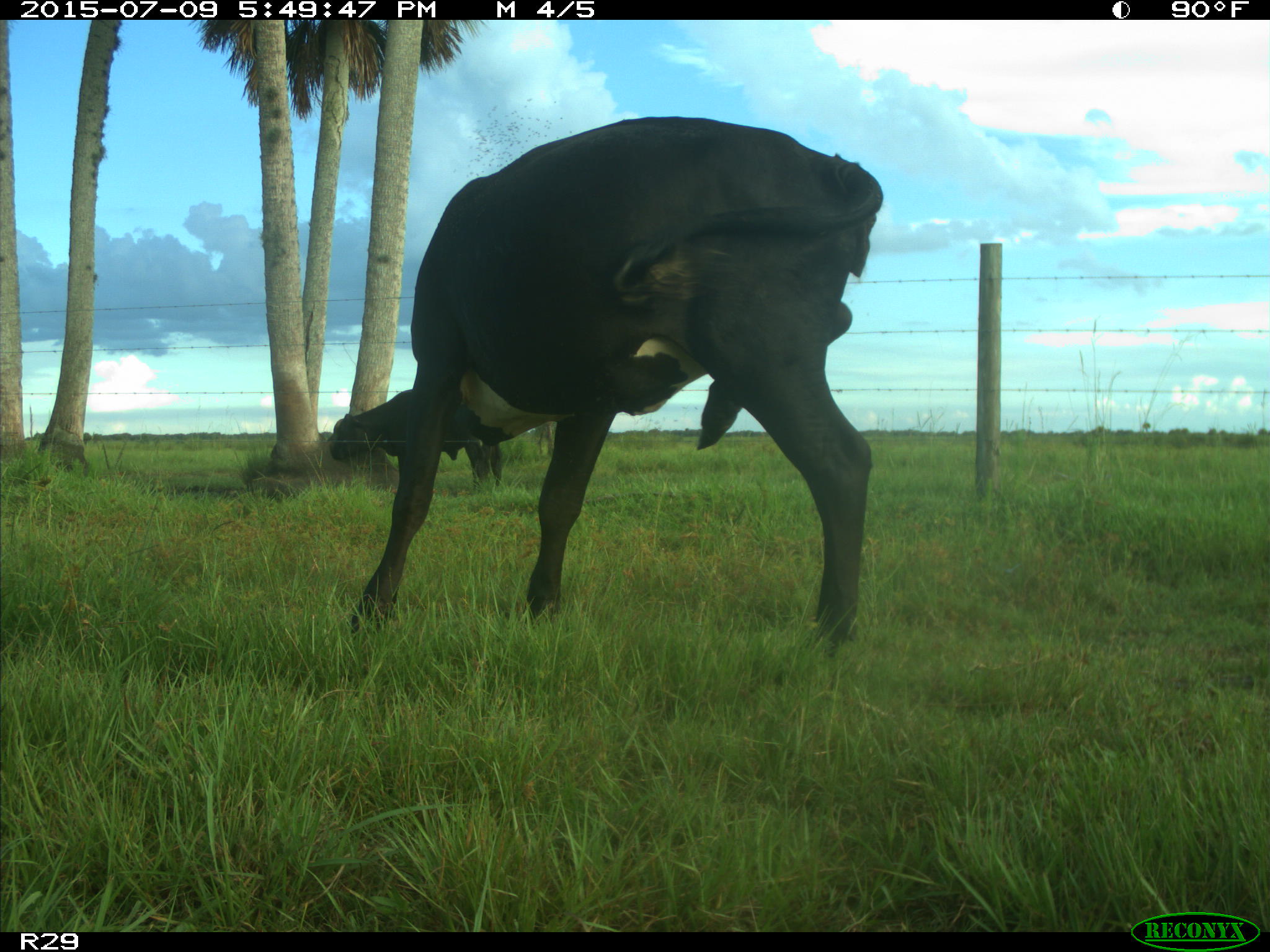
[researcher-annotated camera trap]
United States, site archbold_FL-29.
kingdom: Animalia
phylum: Chordata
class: Mammalia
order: Artiodactyla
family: Bovidae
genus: Bos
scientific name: Bos taurus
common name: domestic cow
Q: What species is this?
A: Bos taurus (domestic cow).